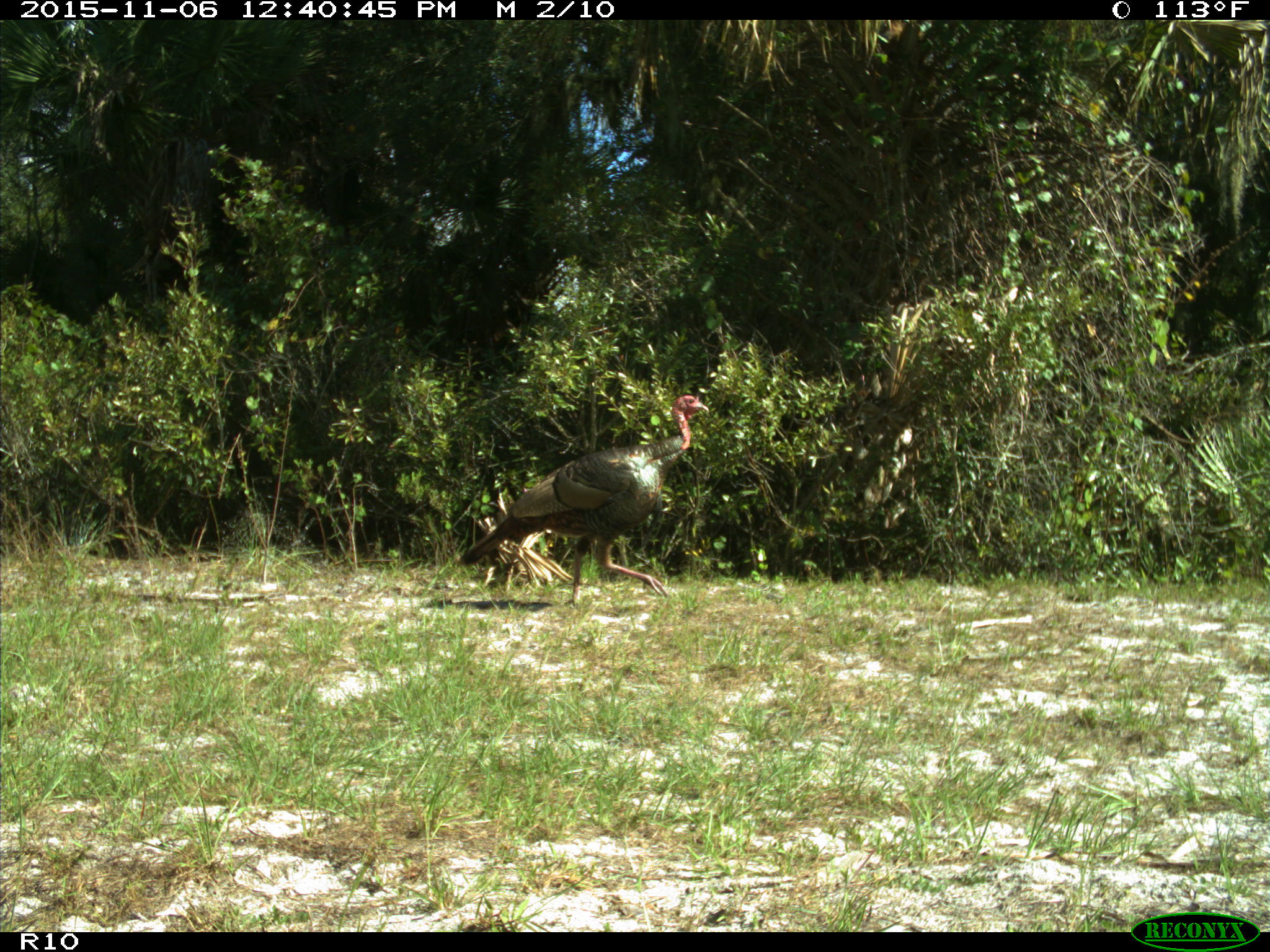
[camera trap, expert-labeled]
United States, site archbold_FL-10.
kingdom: Animalia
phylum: Chordata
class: Aves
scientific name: Aves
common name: birds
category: unidentified bird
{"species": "unidentified bird (birds) (Aves)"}